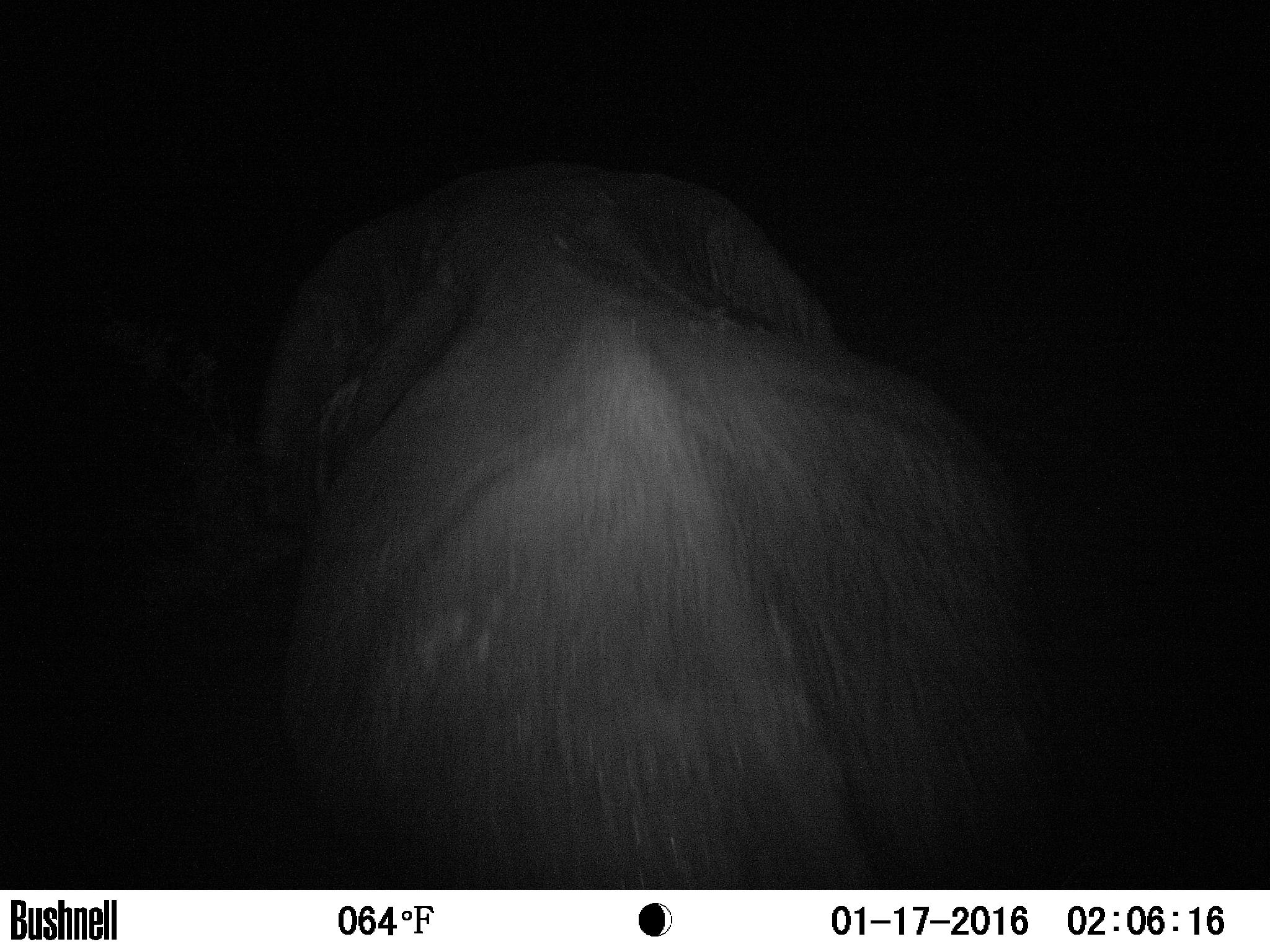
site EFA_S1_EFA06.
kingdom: Animalia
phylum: Chordata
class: Mammalia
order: Proboscidea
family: Elephantidae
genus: Loxodonta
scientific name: Loxodonta africana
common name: african bush elephant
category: elephant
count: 1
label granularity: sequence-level